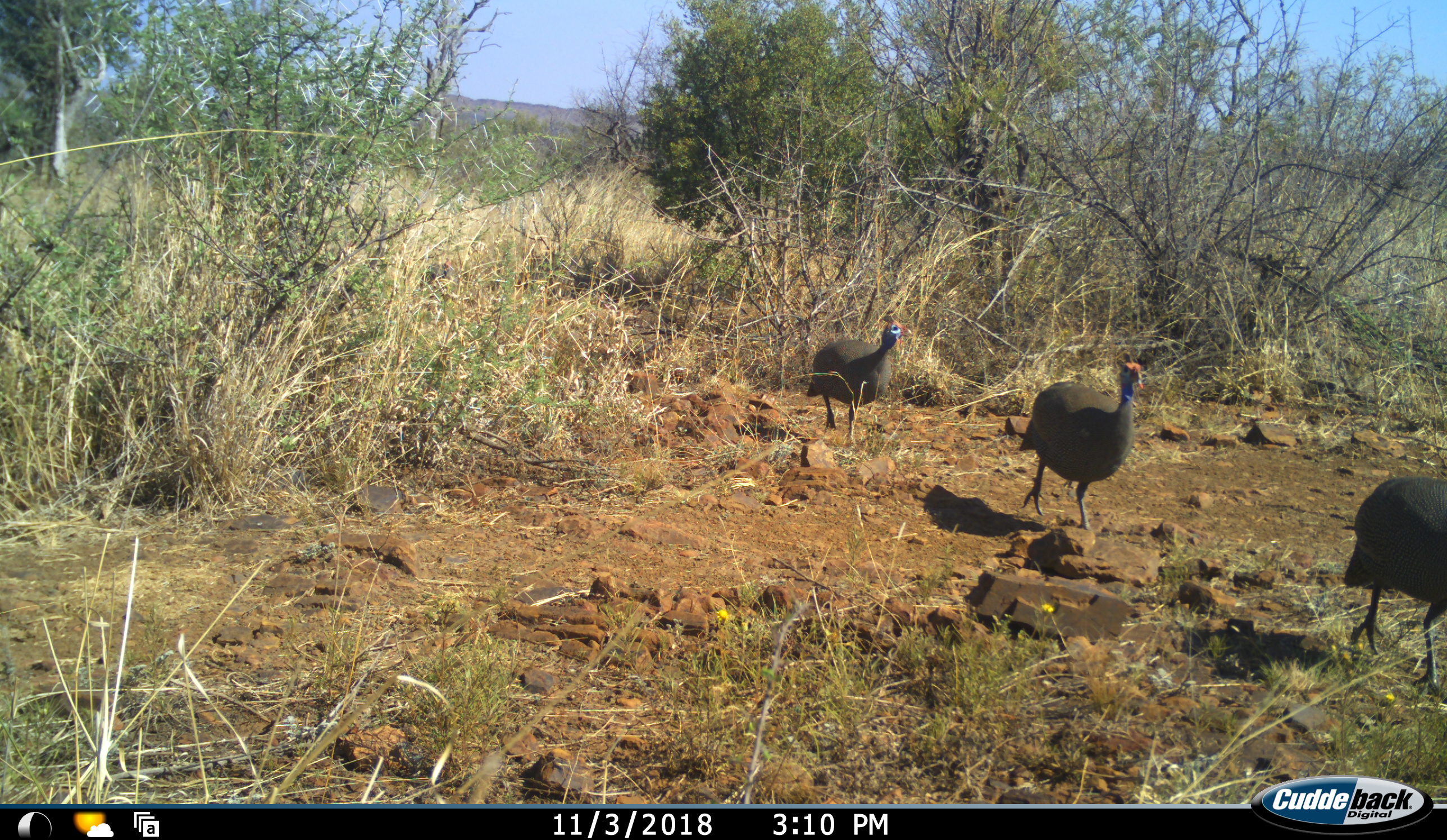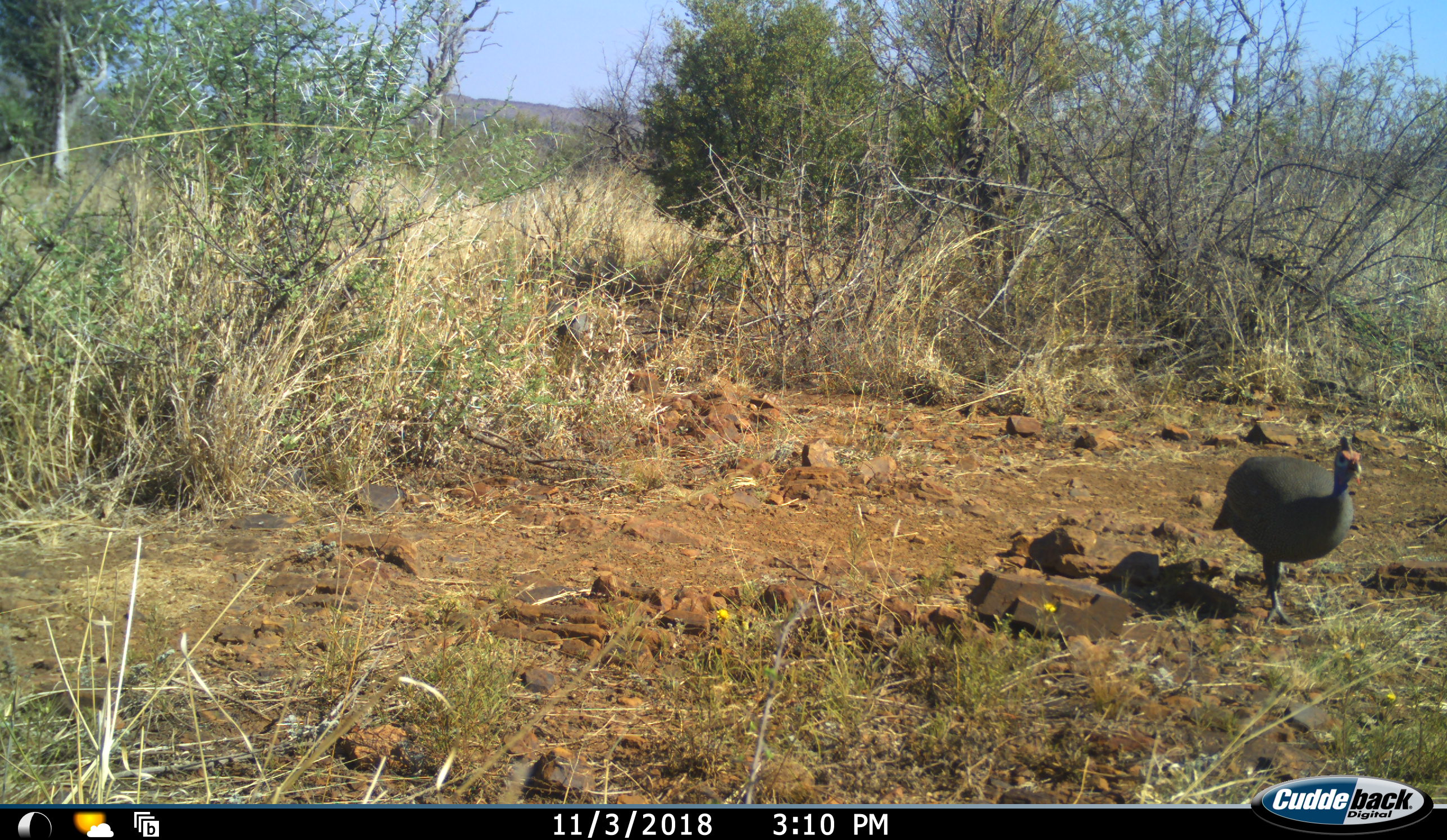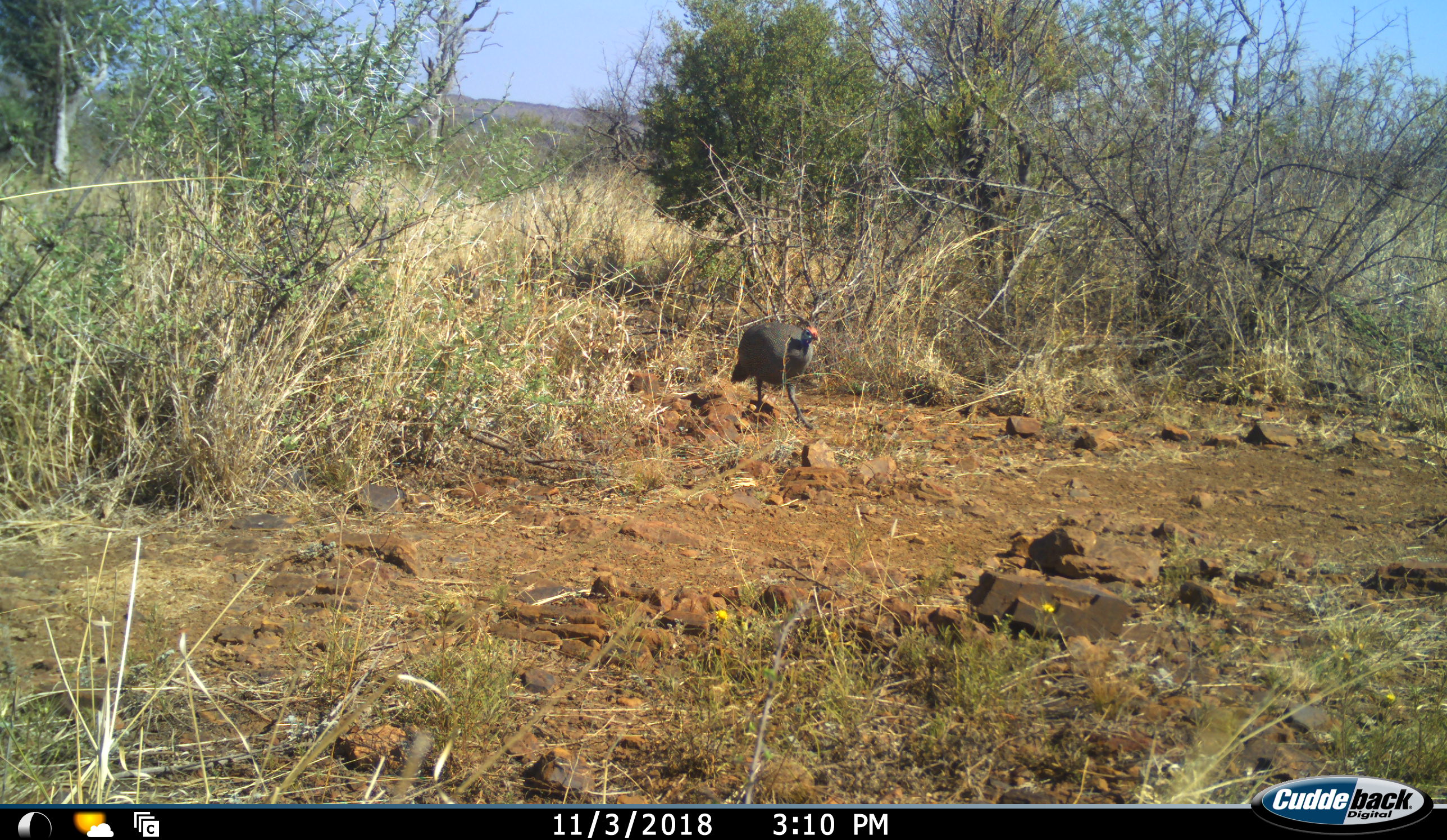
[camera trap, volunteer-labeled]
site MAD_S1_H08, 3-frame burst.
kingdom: Animalia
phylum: Chordata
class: Aves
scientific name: Aves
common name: bird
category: birdother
Birdother (bird) (Aves), count 4. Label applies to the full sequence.